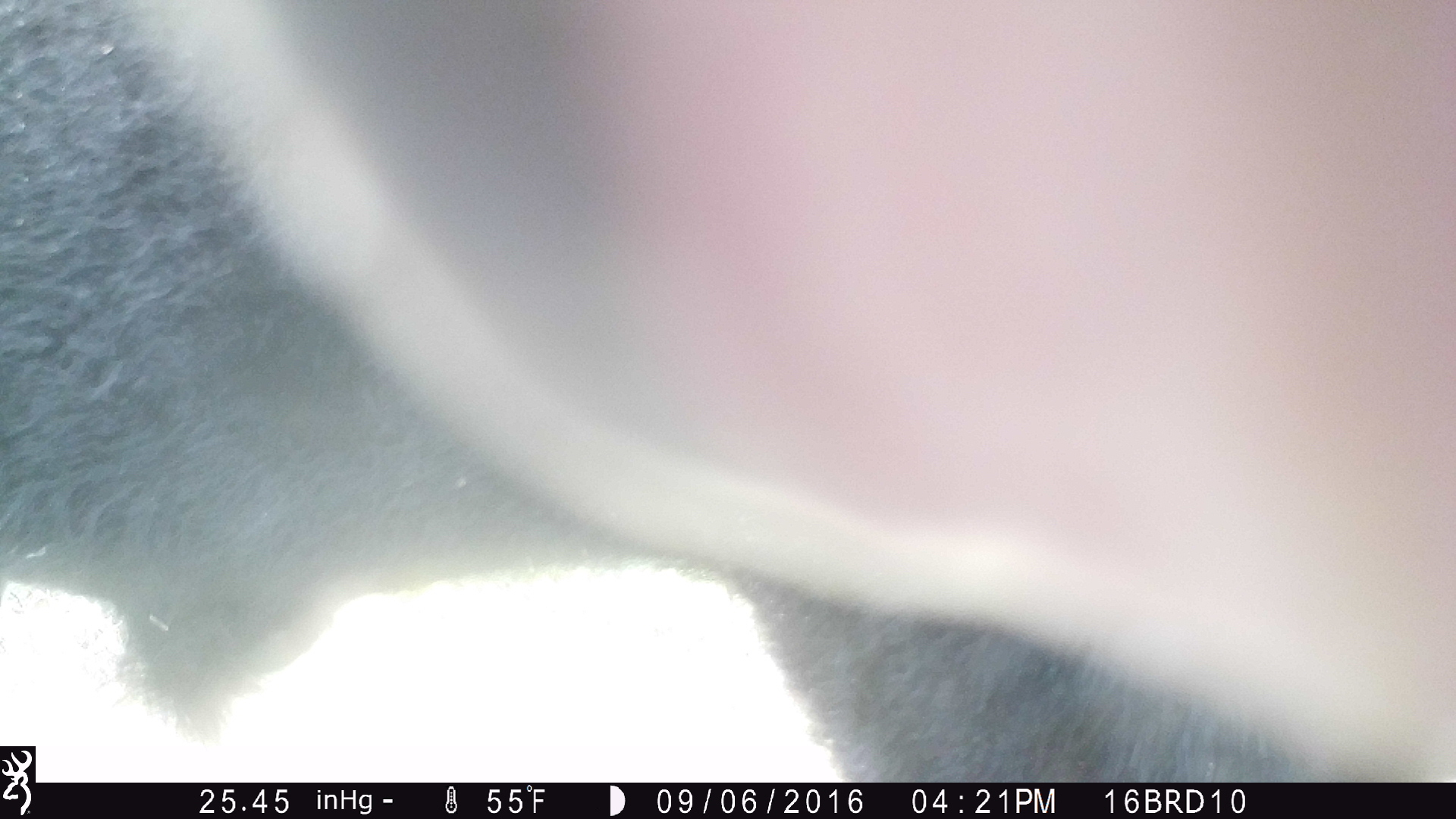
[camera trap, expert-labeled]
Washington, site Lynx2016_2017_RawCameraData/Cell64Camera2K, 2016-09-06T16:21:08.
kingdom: Animalia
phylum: Chordata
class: Mammalia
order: Artiodactyla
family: Bovidae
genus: Bos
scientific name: Bos taurus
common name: domestic cattle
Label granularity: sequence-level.